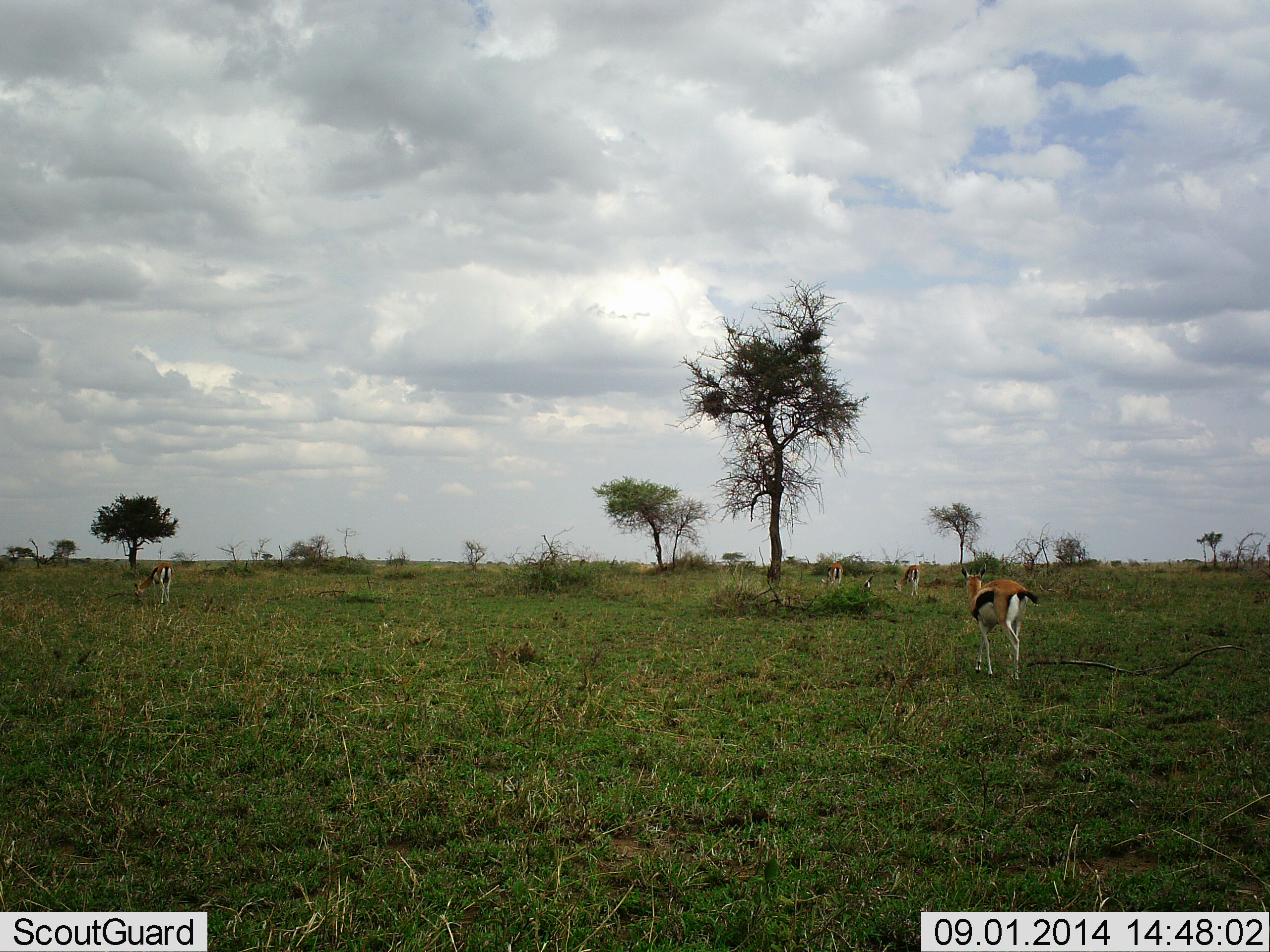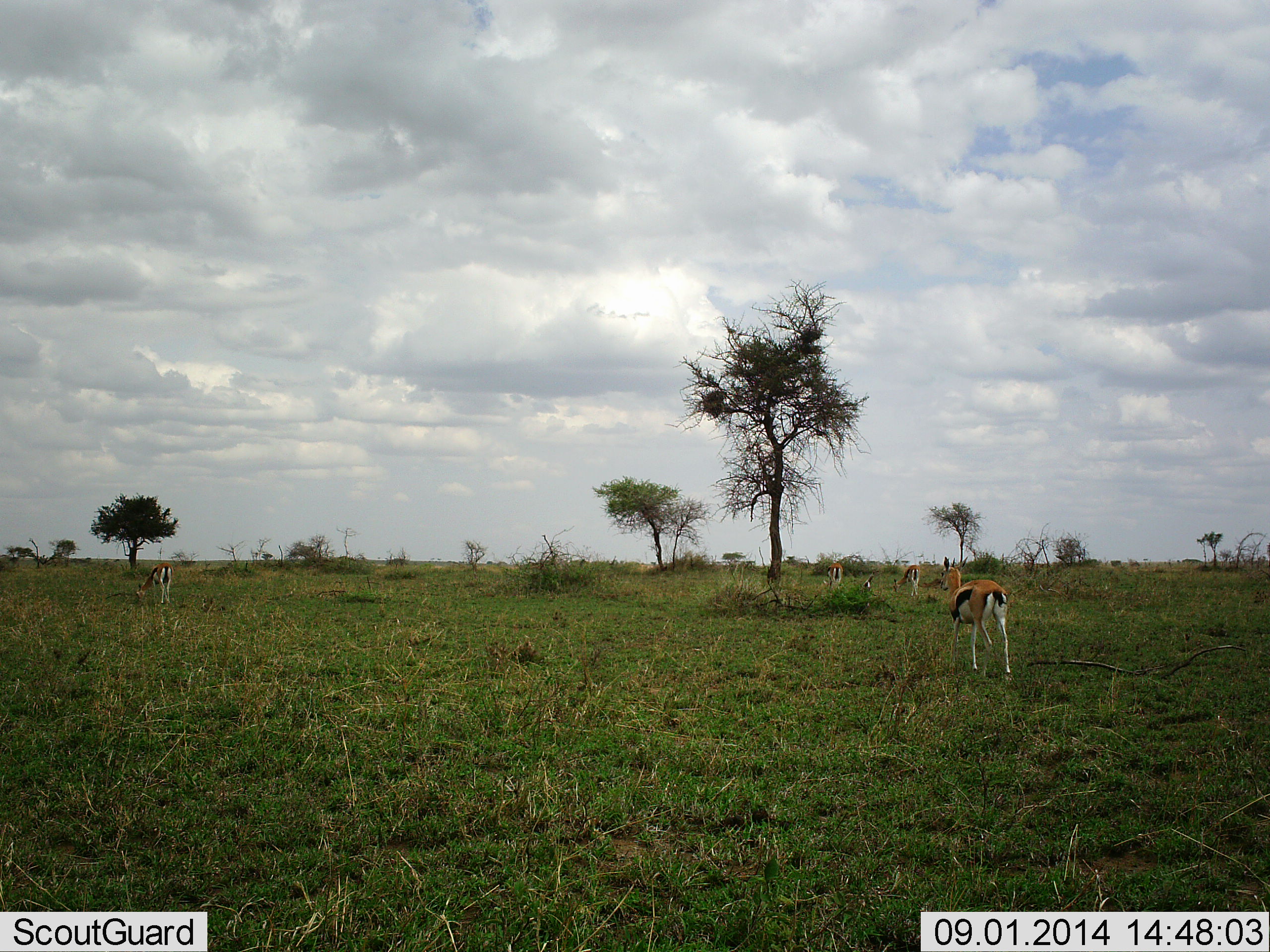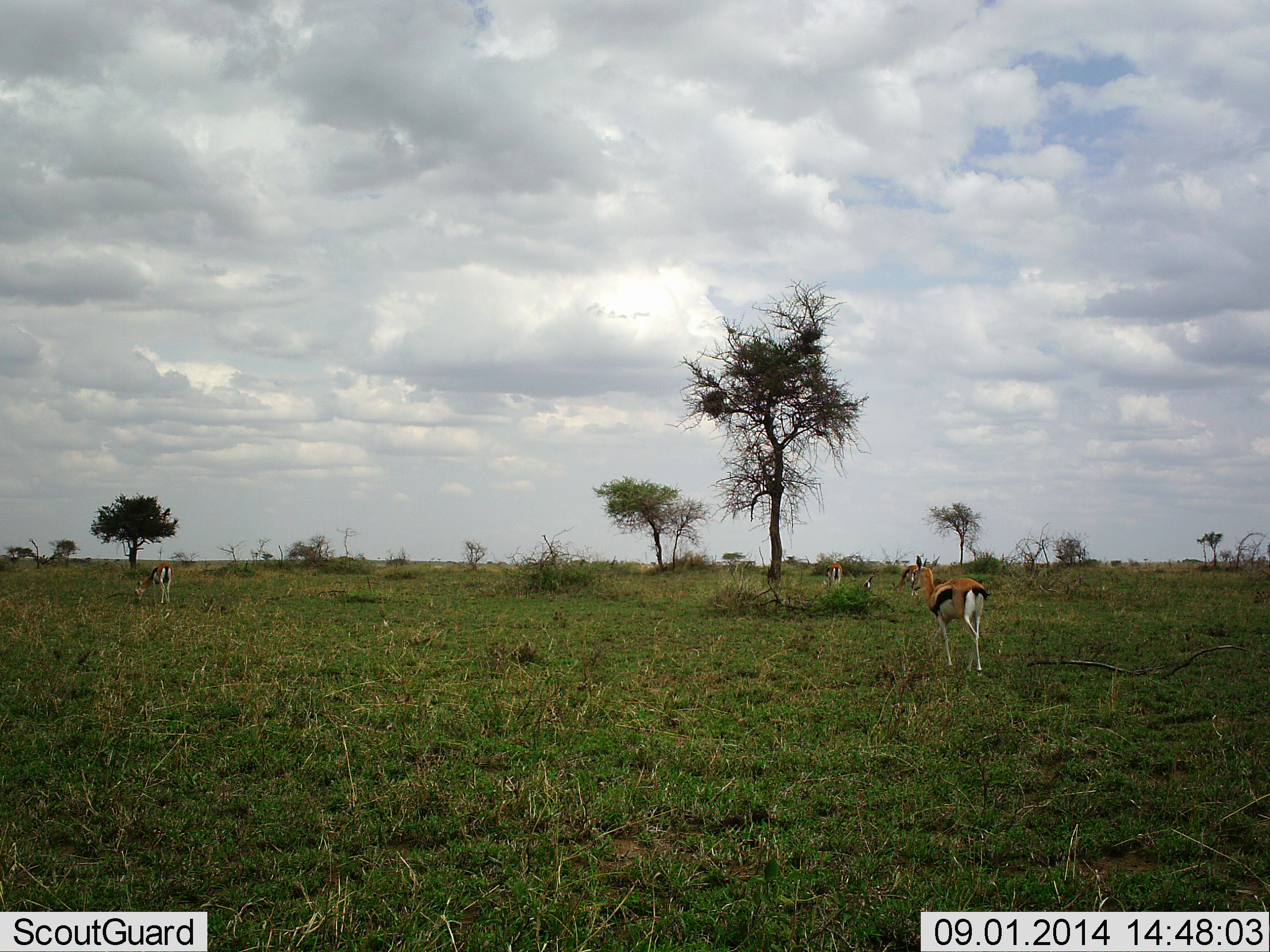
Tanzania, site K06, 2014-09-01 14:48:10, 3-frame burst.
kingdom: Animalia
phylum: Chordata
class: Mammalia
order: Artiodactyla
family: Bovidae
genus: Eudorcas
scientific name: Eudorcas thomsonii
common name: thomson's gazelle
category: gazellethomsons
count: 4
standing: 30%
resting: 0%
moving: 70%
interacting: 0%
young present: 0%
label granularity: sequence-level